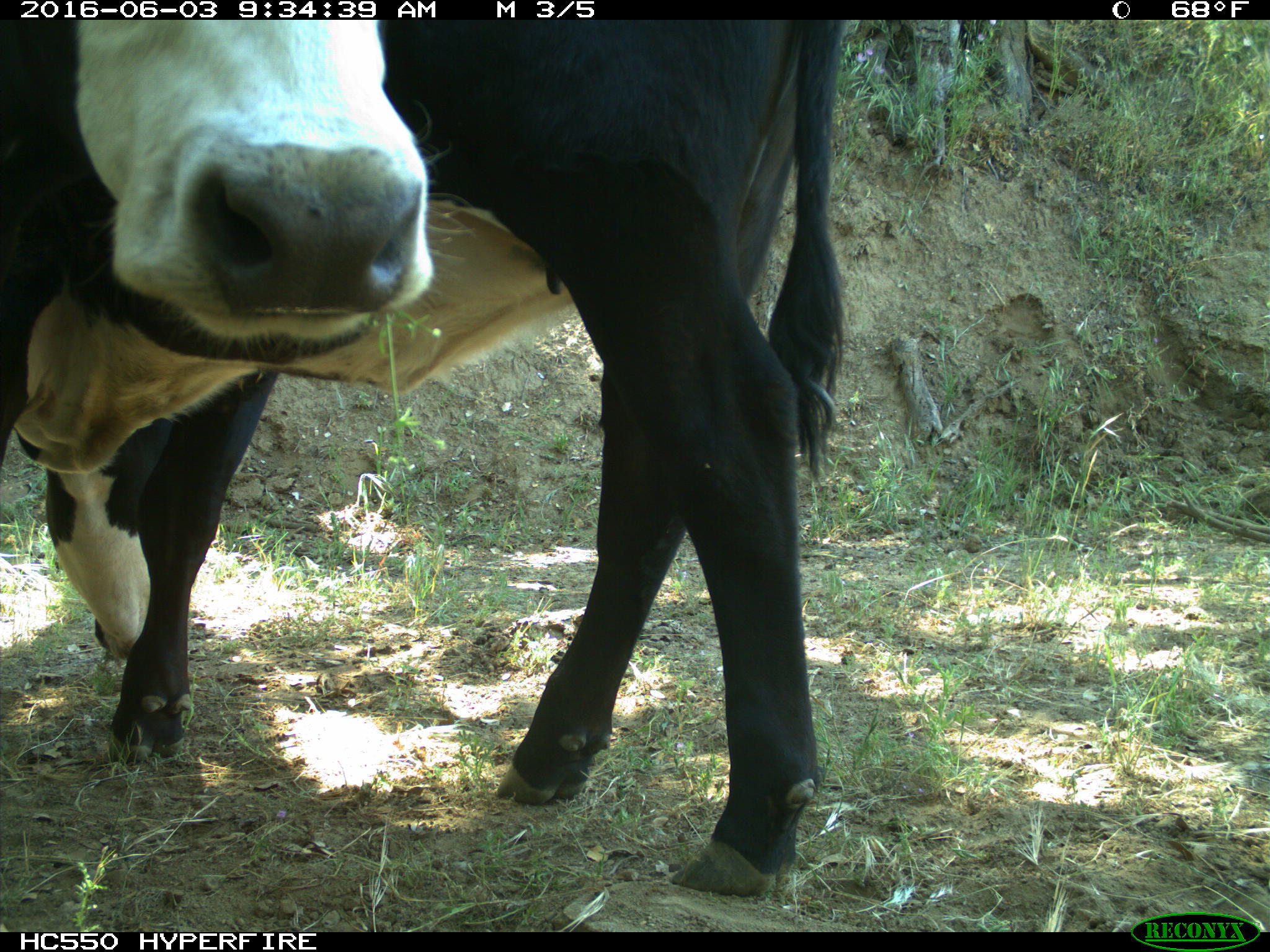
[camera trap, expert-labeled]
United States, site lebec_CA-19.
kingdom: Animalia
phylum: Chordata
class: Mammalia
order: Artiodactyla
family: Bovidae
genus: Bos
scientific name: Bos taurus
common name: domestic cow